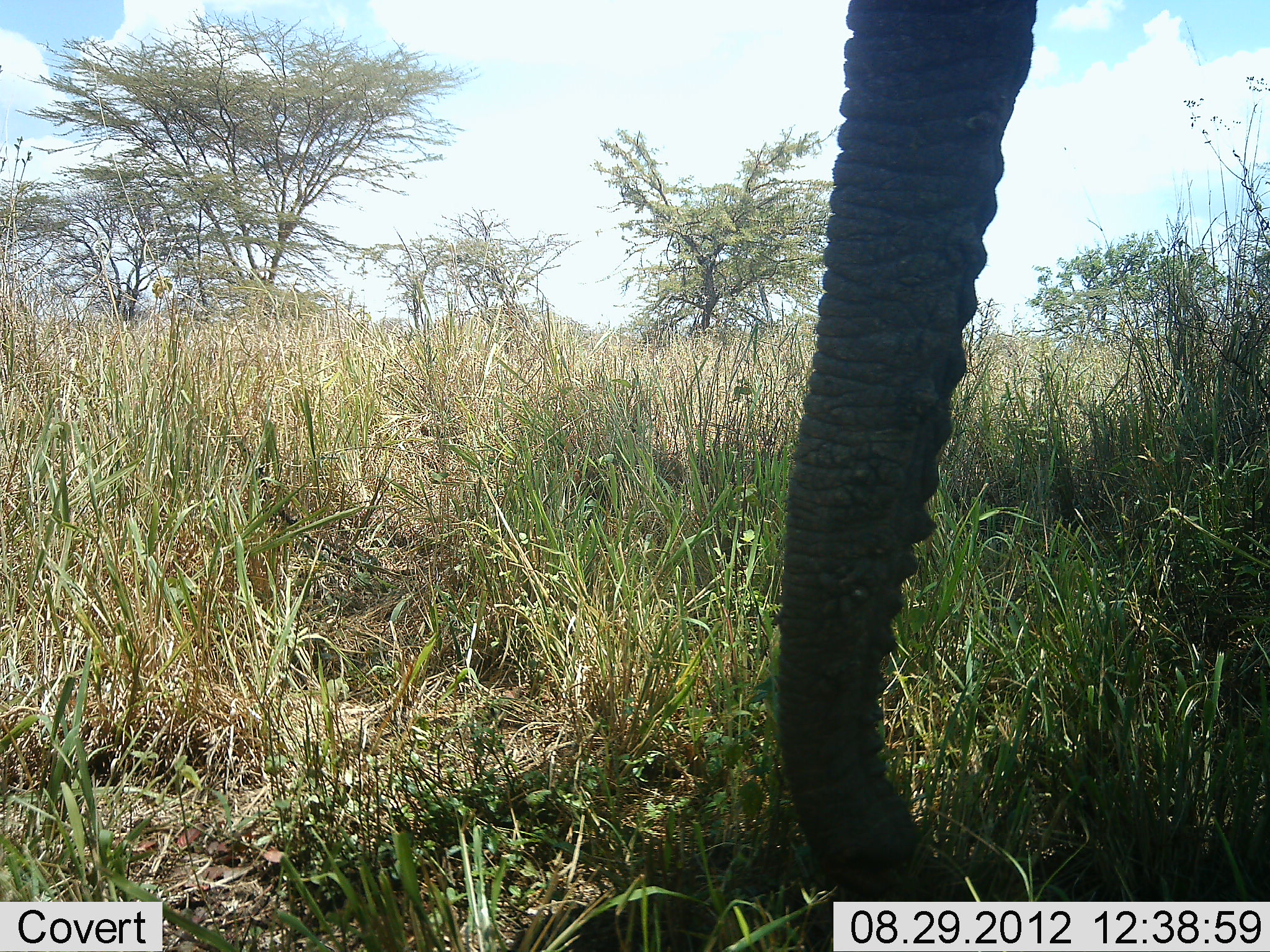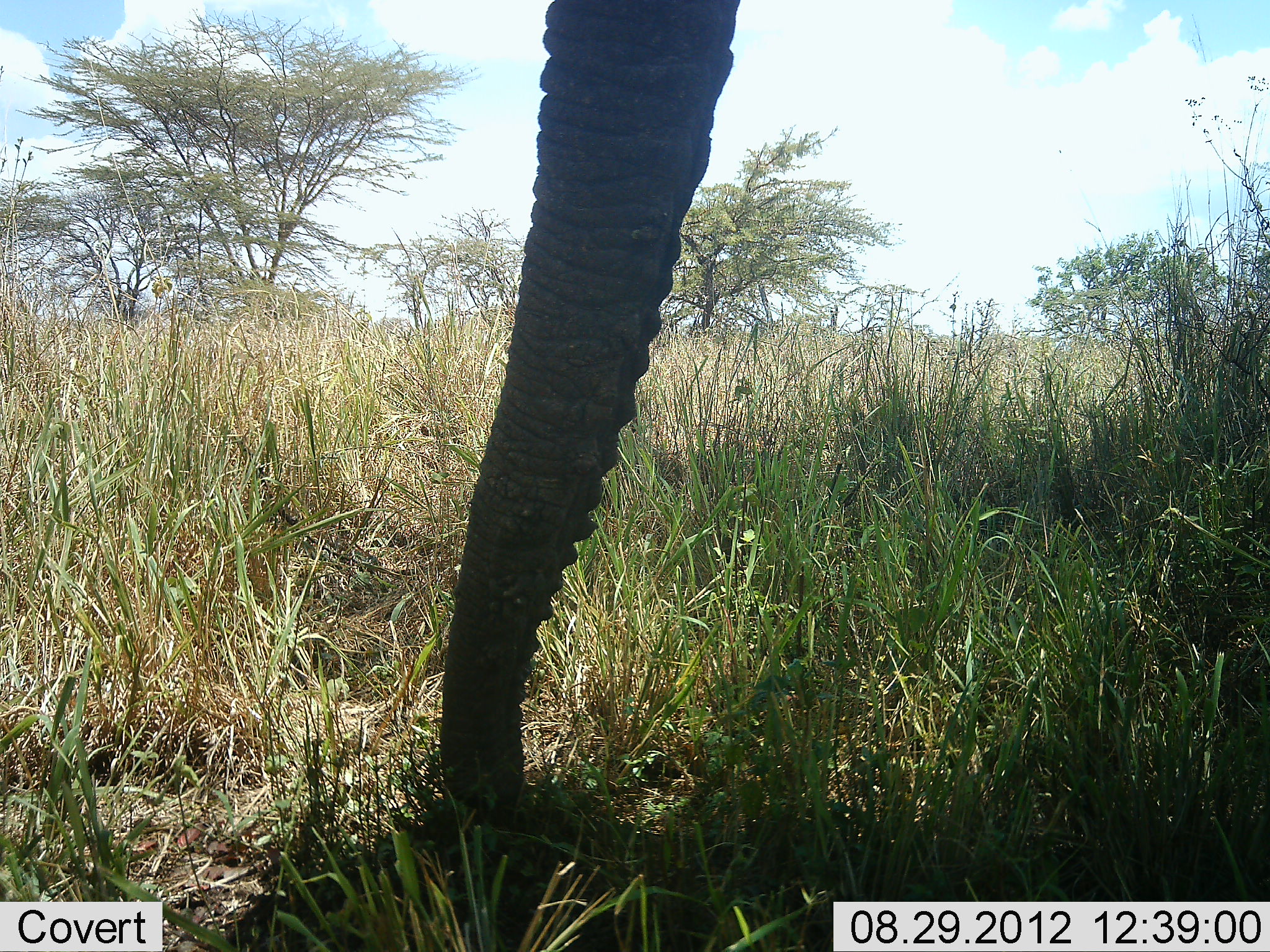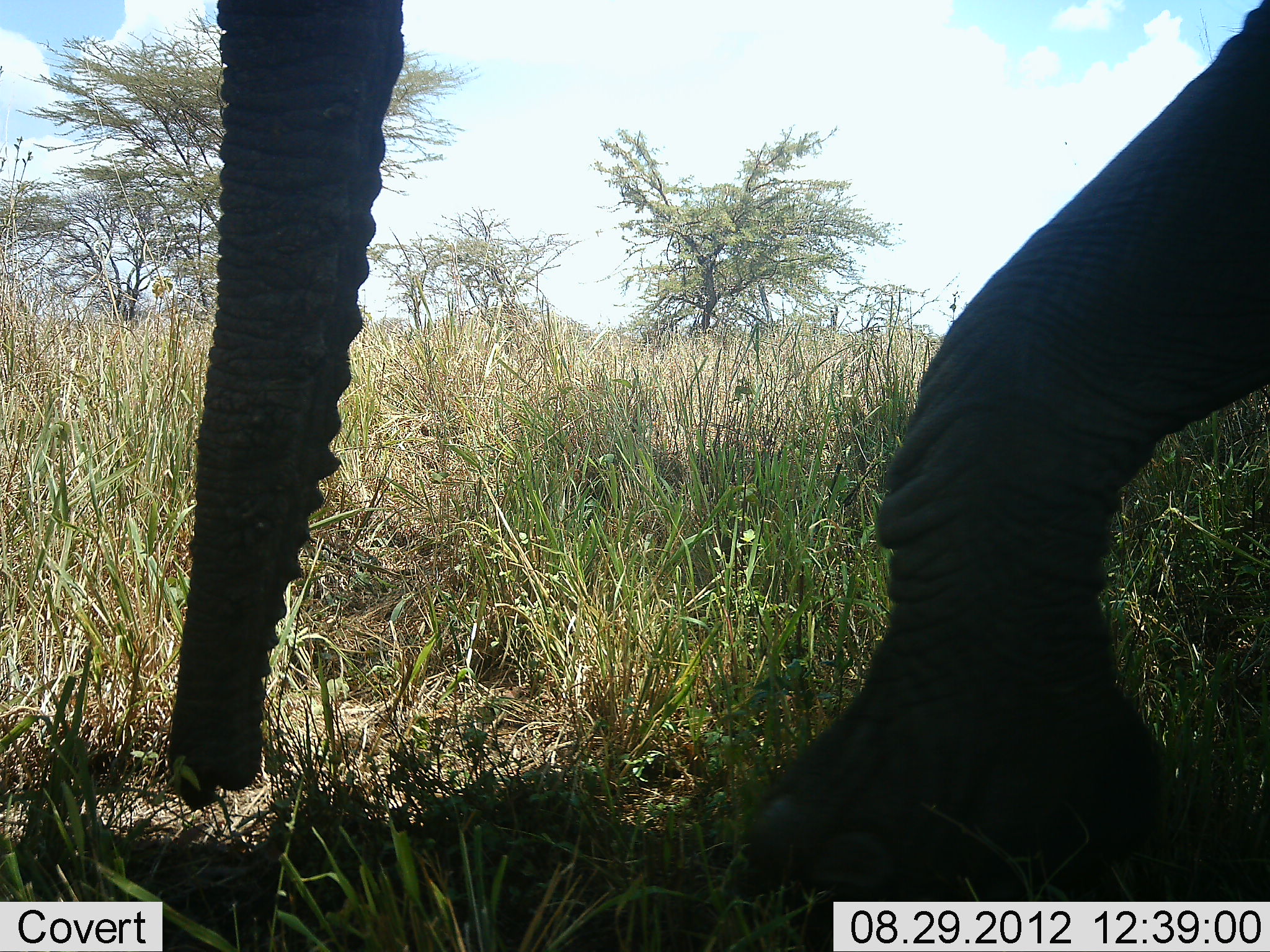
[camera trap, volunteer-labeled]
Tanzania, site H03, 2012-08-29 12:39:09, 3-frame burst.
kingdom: Animalia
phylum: Chordata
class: Mammalia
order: Proboscidea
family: Elephantidae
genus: Loxodonta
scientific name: Loxodonta africana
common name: african bush elephant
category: elephant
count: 1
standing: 30%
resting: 0%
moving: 80%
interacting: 0%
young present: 0%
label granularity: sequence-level